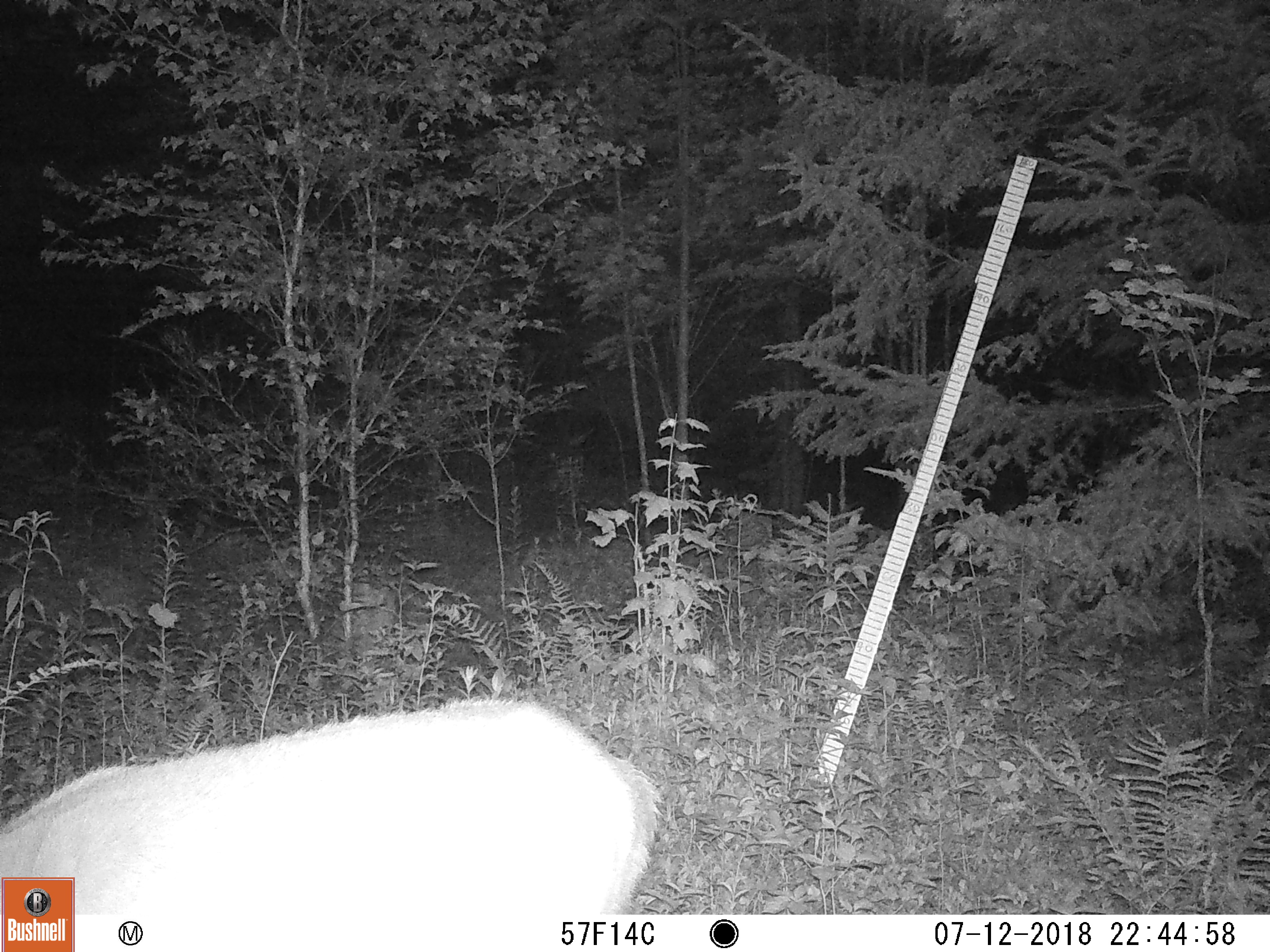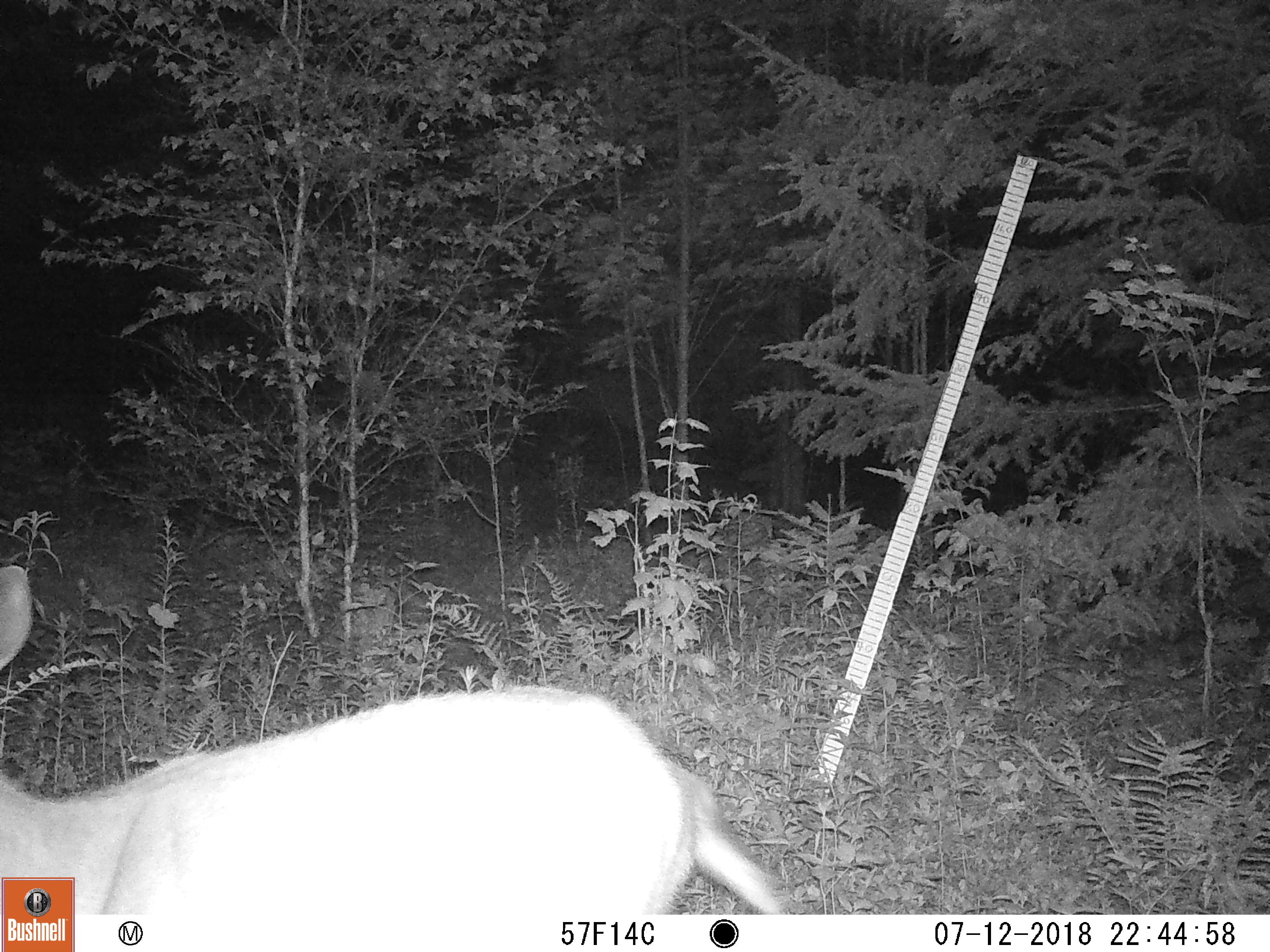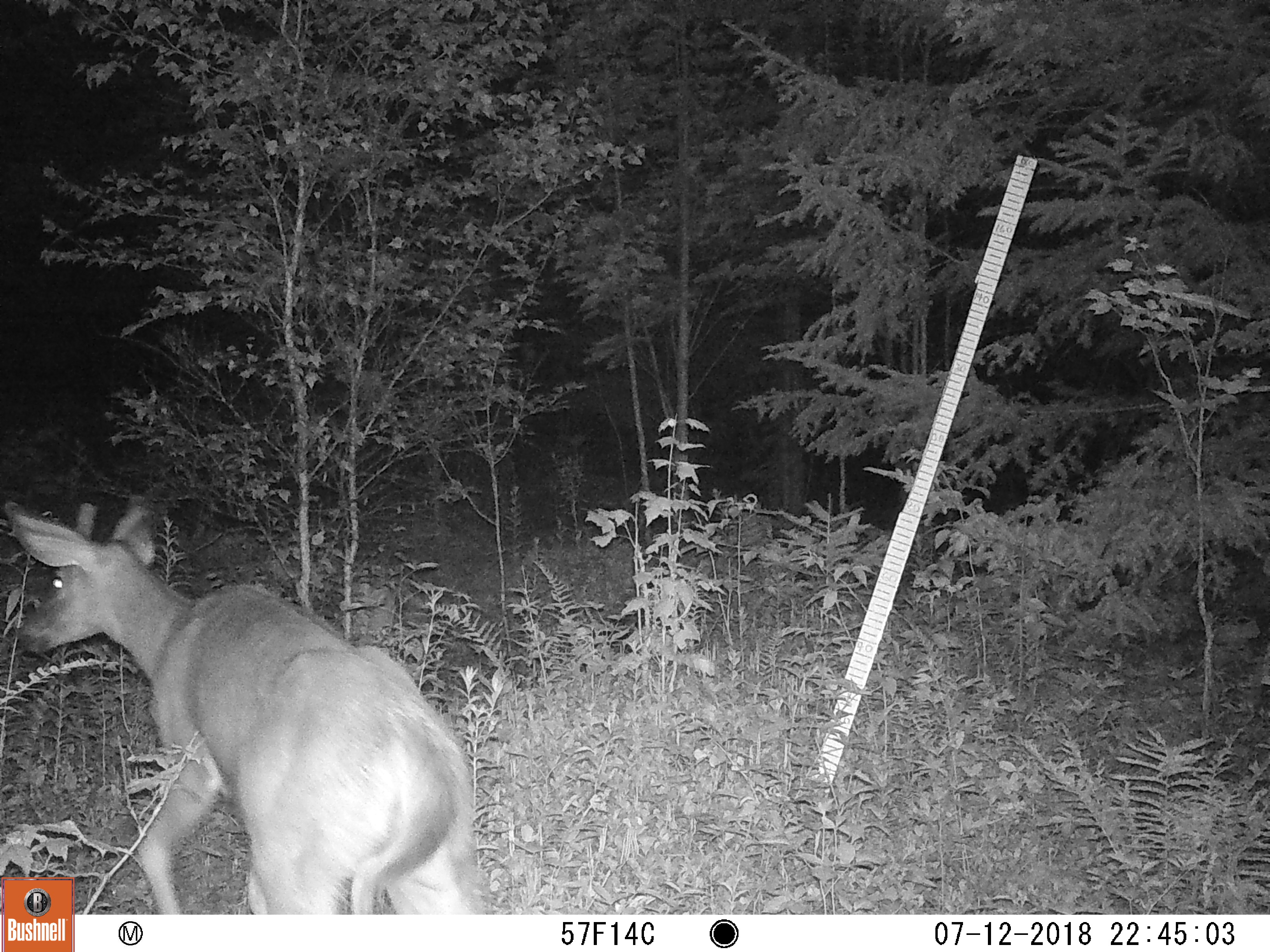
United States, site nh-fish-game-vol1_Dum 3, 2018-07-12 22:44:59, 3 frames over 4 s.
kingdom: Animalia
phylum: Chordata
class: Mammalia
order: Artiodactyla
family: Cervidae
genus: Odocoileus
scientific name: Odocoileus virginianus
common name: white-tailed deer